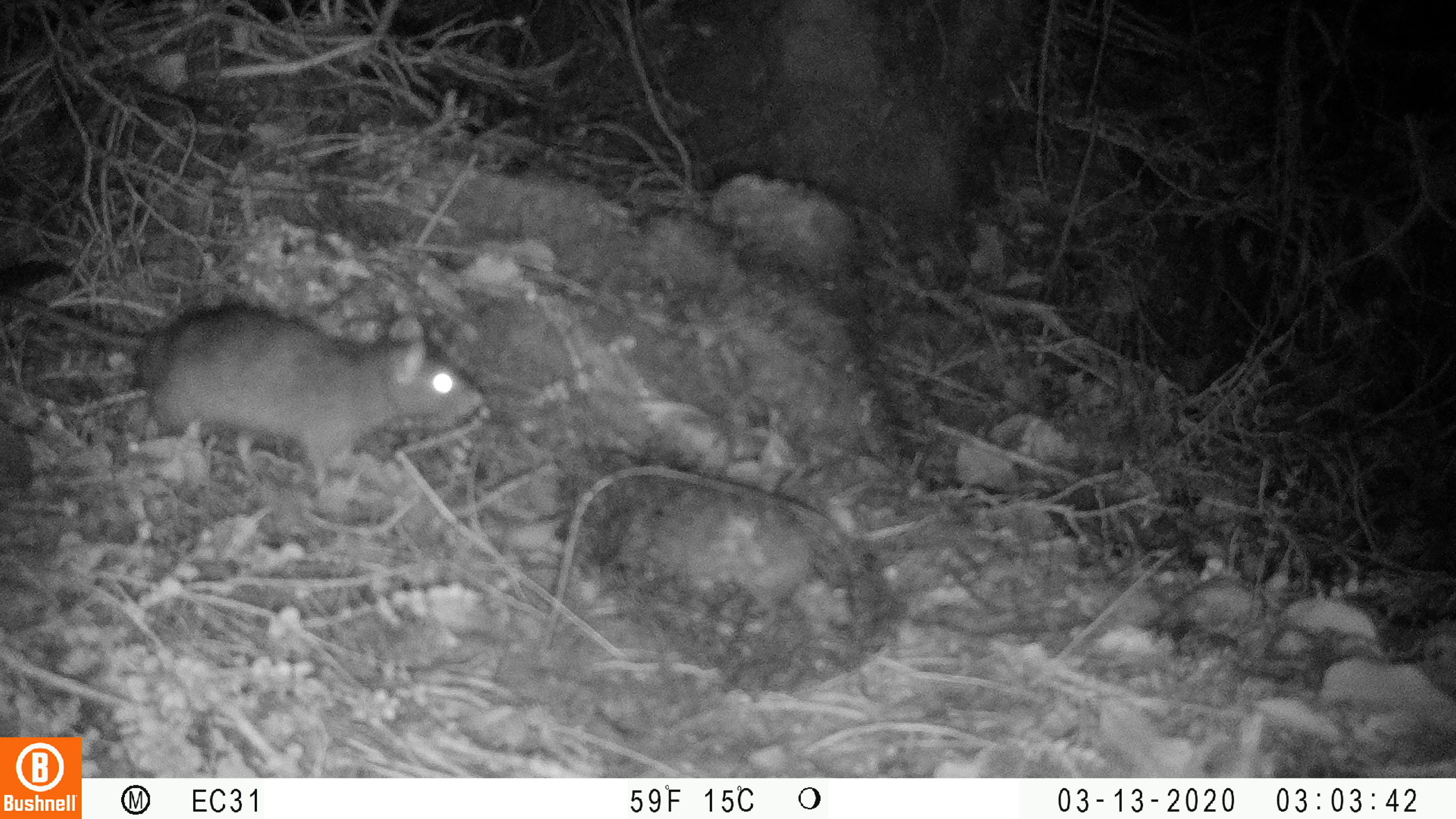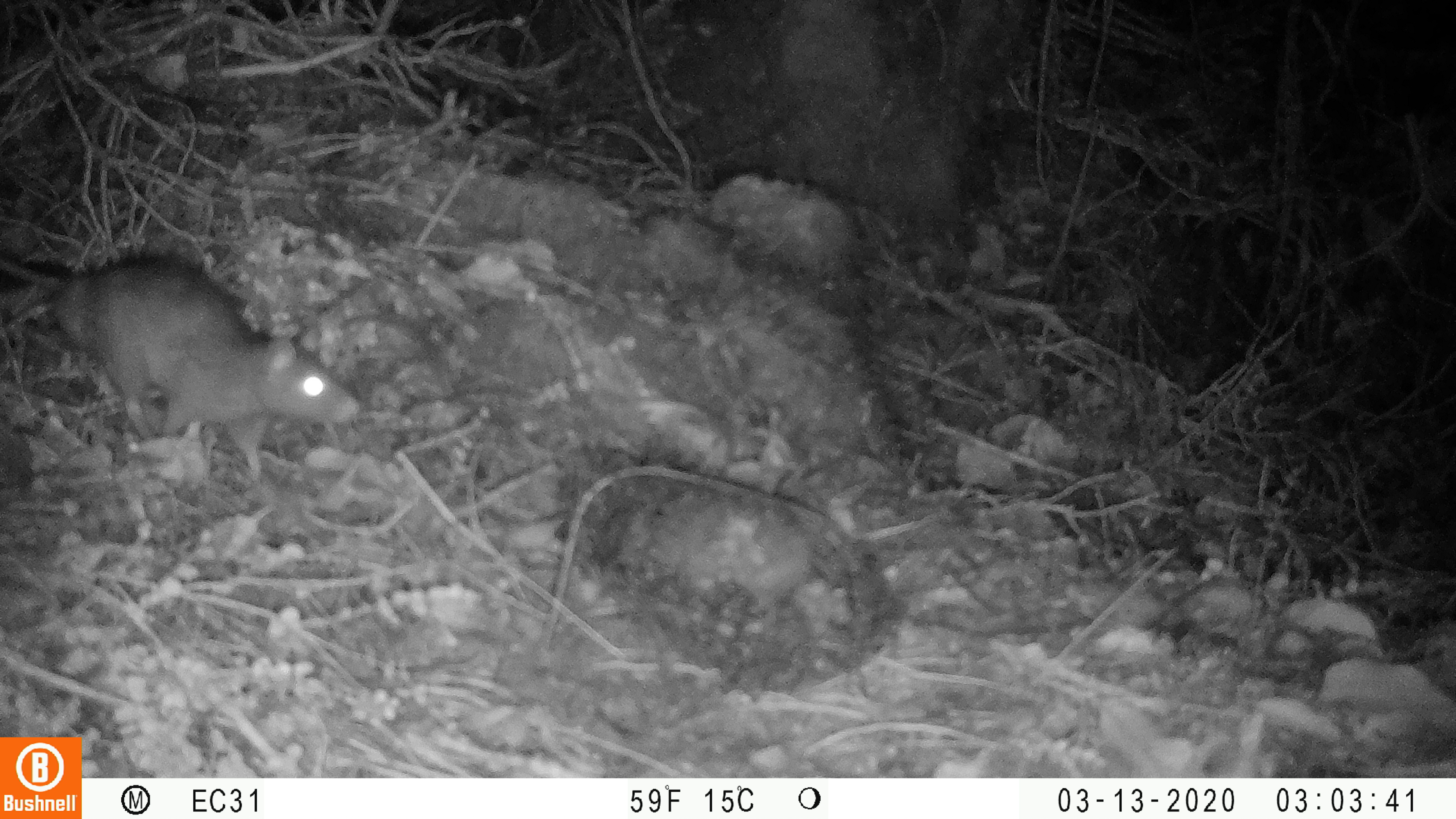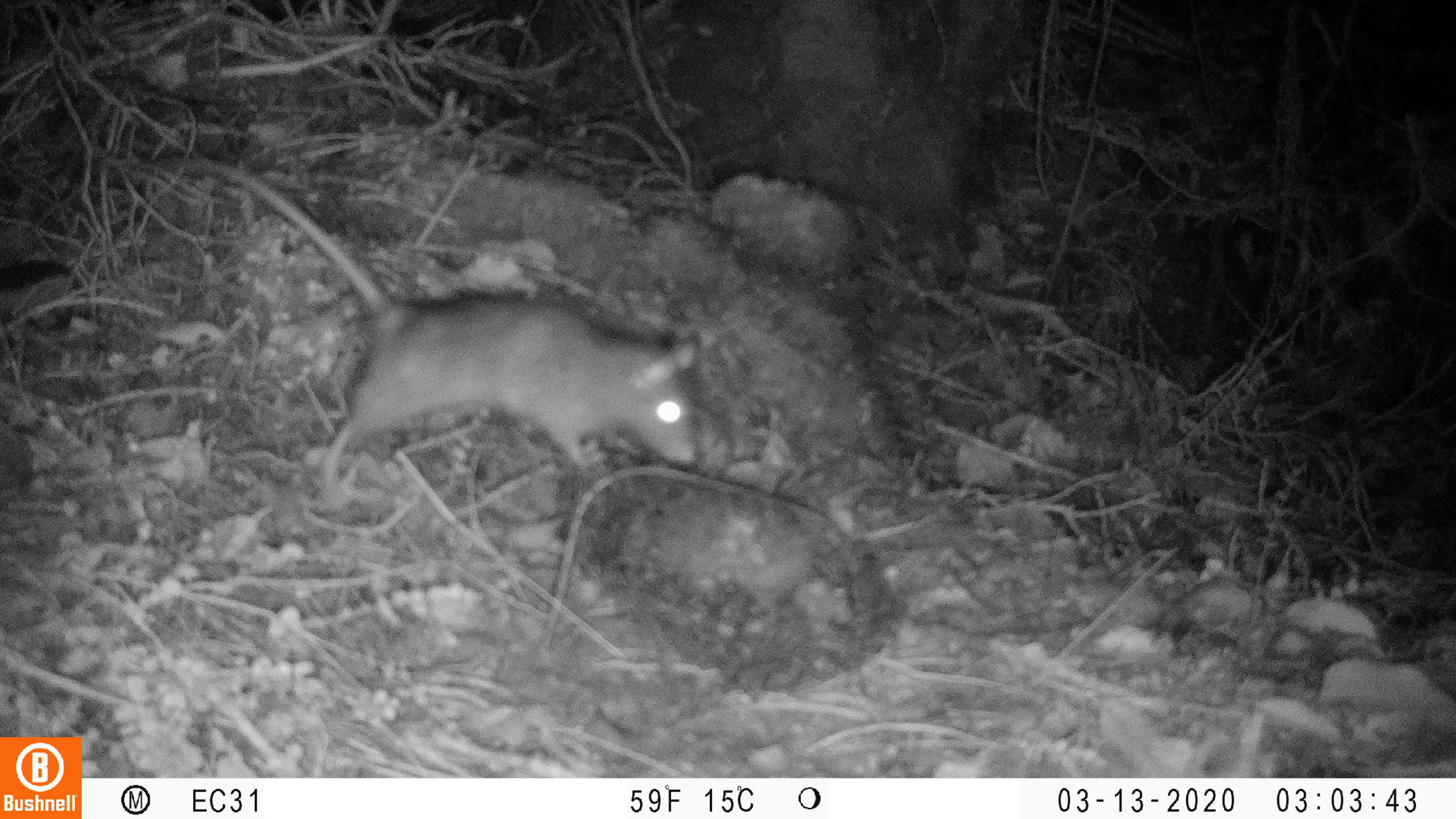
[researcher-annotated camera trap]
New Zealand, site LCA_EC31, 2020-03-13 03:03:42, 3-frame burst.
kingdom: Animalia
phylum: Chordata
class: Mammalia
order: Rodentia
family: Muridae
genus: Rattus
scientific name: Rattus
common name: rat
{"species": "rat (Rattus)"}